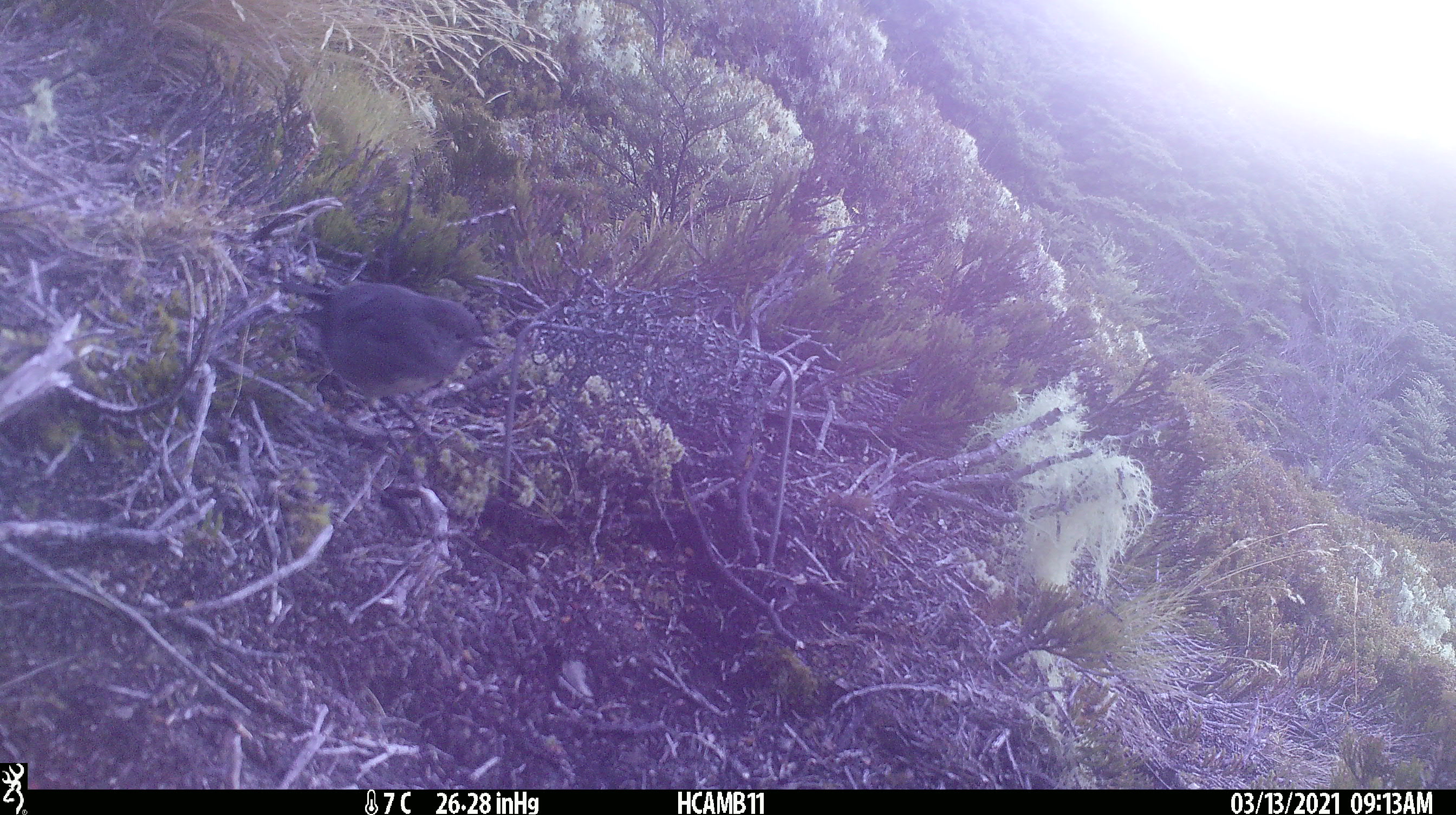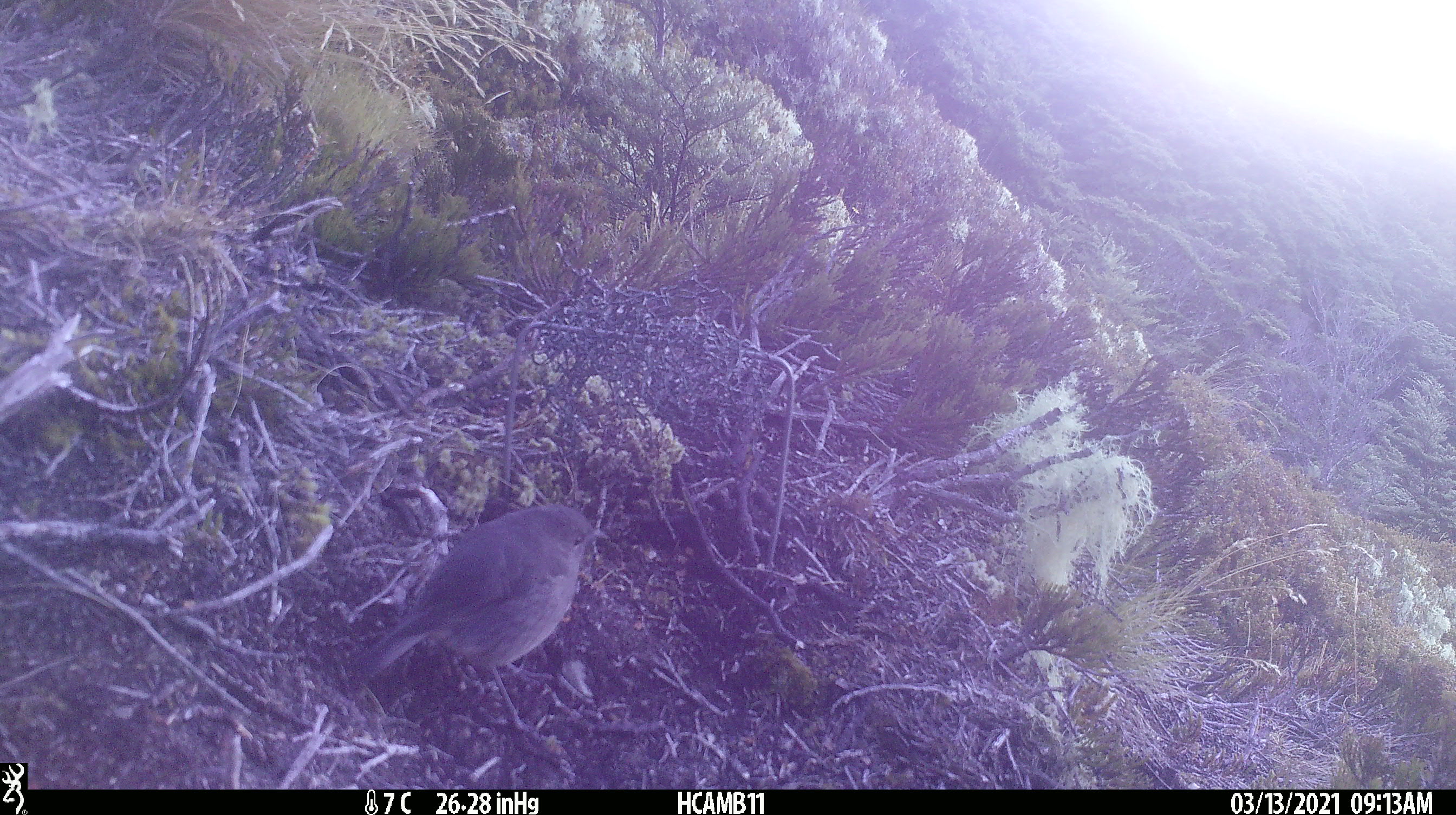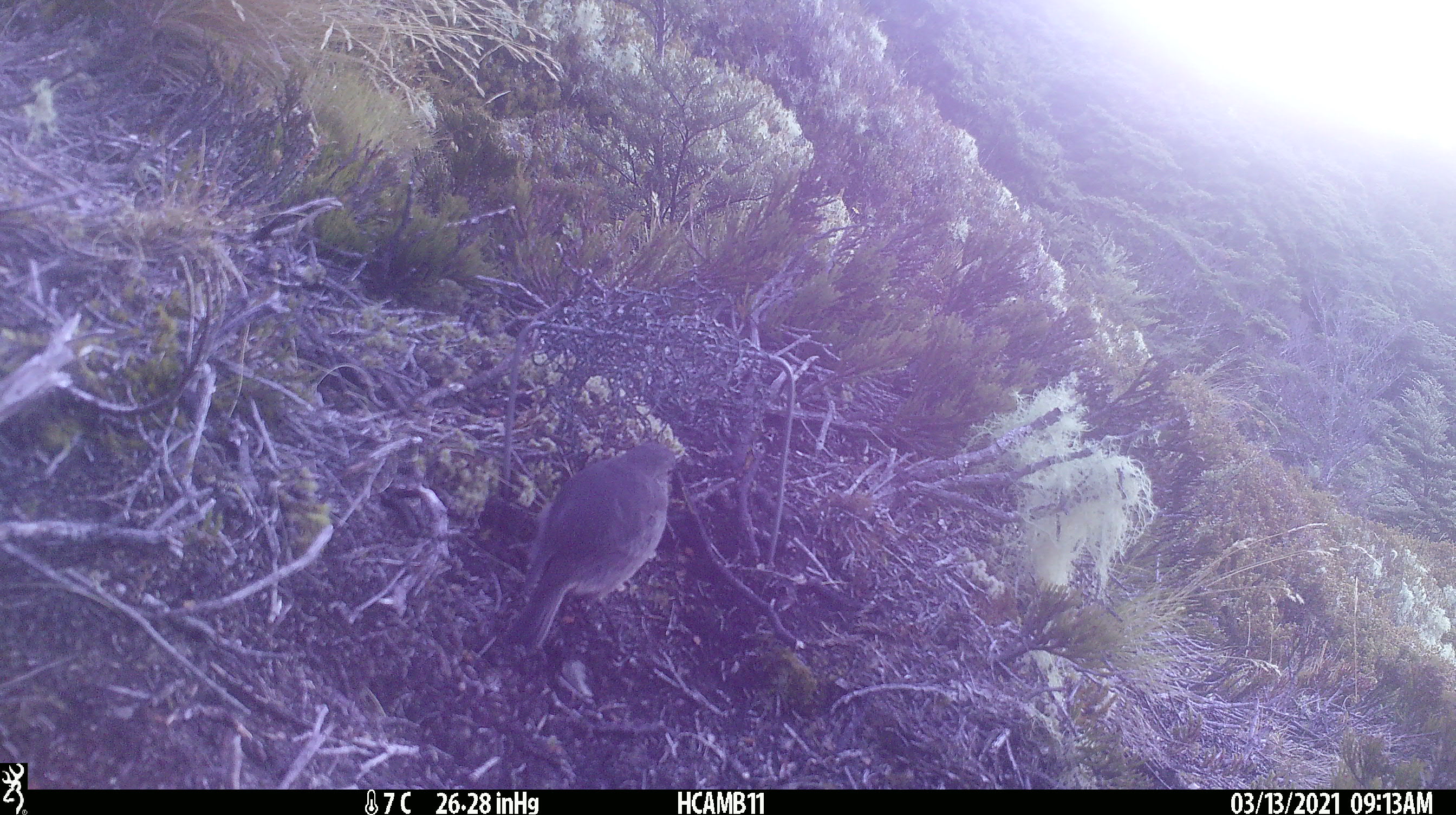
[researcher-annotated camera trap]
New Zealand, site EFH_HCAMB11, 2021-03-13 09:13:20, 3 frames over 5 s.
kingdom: Animalia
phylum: Chordata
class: Aves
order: Passeriformes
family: Petroicidae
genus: Petroica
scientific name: Petroica australis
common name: new zealand robin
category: robin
Robin (new zealand robin) (Petroica australis).